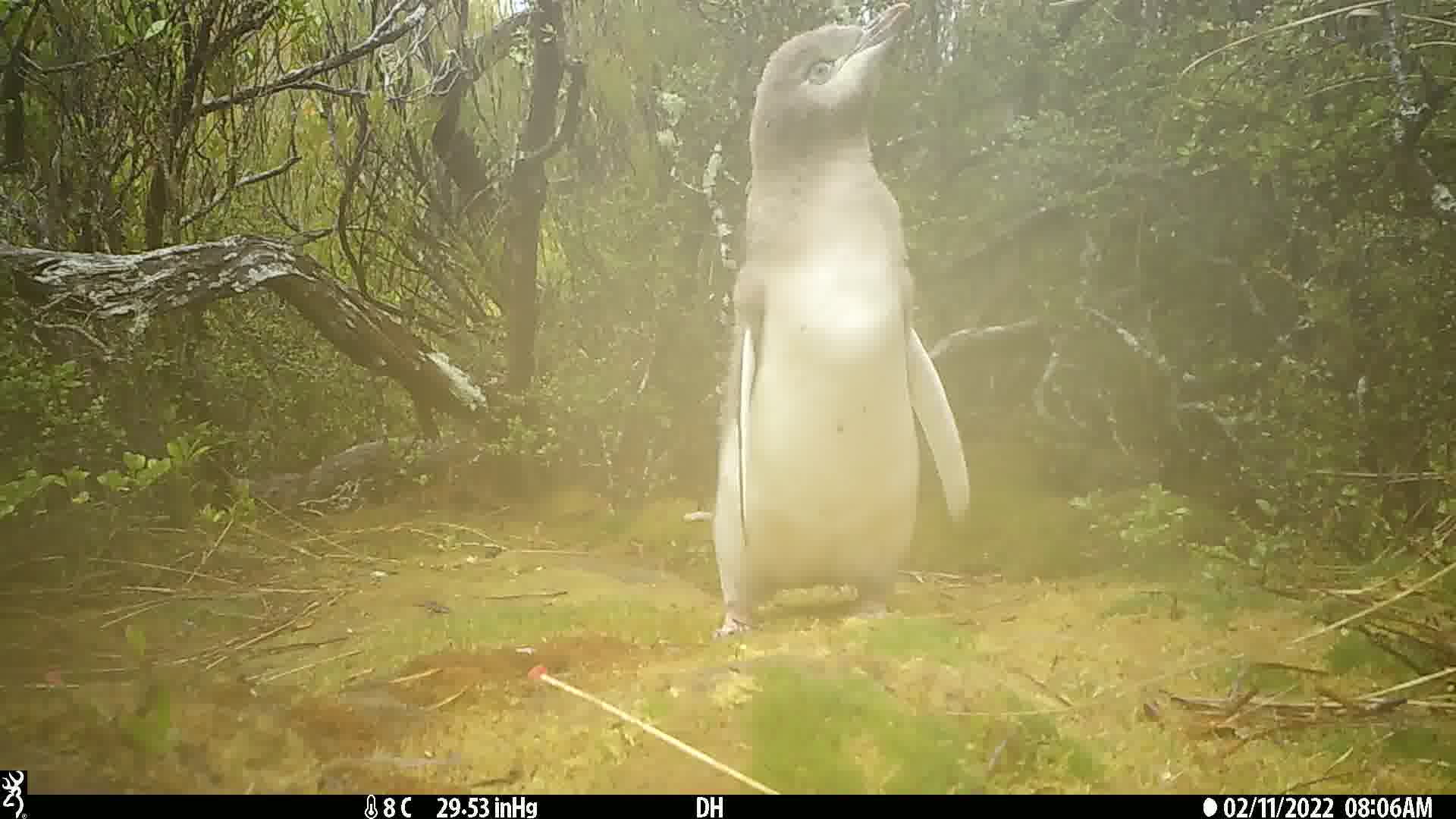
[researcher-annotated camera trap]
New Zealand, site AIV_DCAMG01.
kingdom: Animalia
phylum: Chordata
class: Aves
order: Sphenisciformes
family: Spheniscidae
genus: Megadyptes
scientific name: Megadyptes antipodes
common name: yellow-eyed penguin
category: yellow eyed penguin